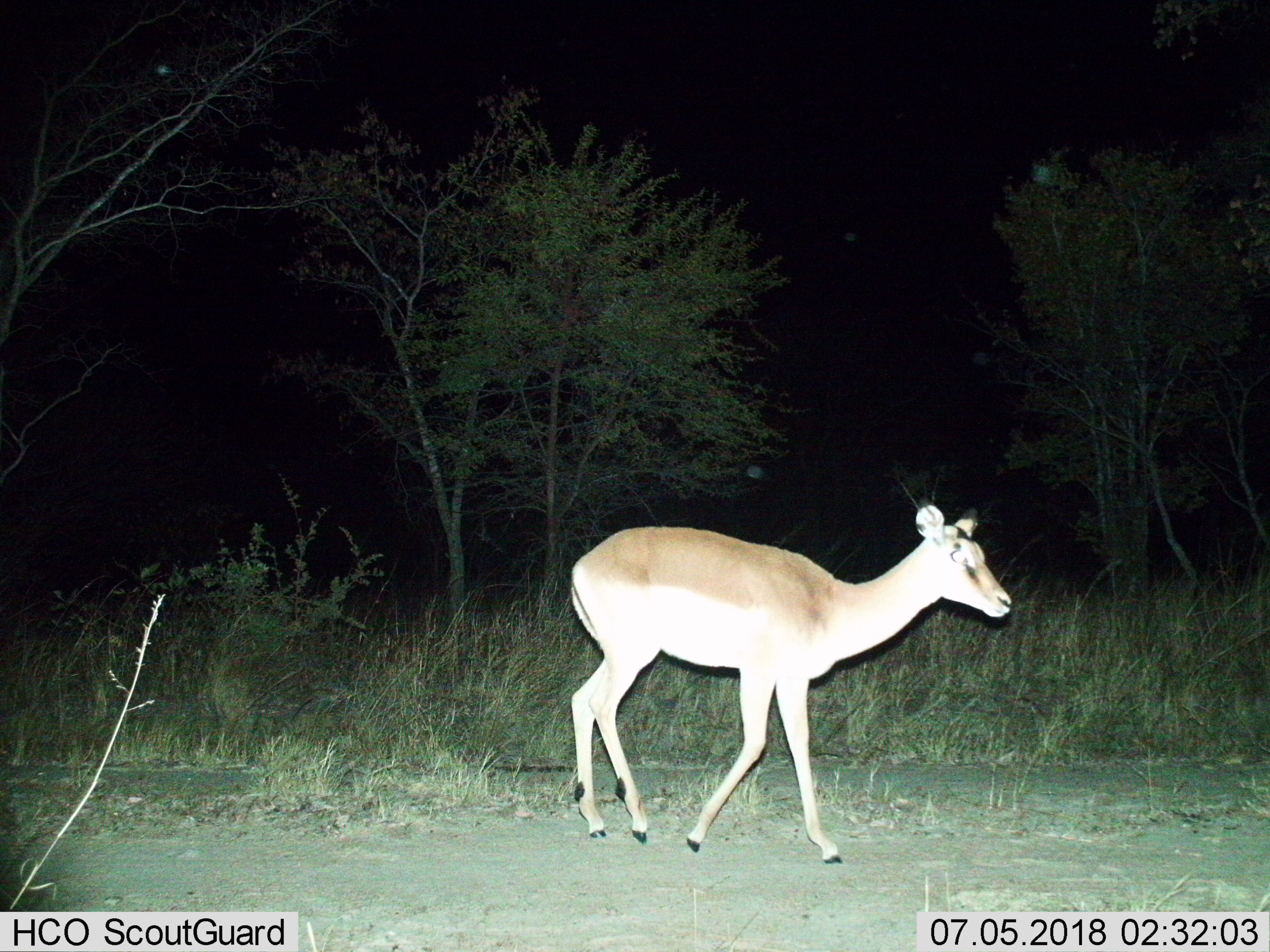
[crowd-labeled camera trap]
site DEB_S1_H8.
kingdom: Animalia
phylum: Chordata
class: Mammalia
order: Artiodactyla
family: Bovidae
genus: Aepyceros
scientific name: Aepyceros melampus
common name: impala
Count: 1.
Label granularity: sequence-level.